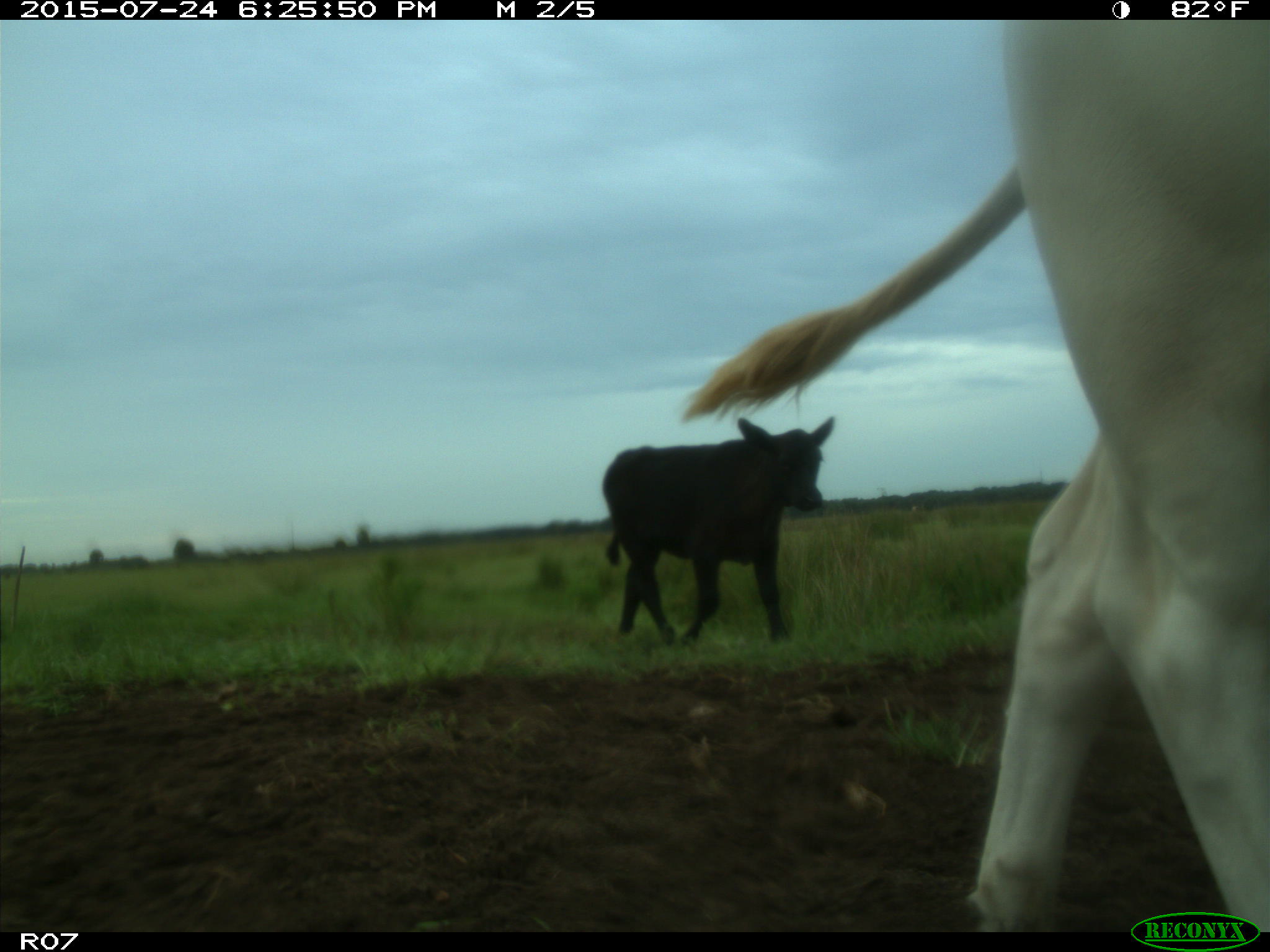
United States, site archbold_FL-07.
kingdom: Animalia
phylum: Chordata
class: Mammalia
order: Artiodactyla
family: Bovidae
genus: Bos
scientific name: Bos taurus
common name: domestic cow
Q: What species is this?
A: Bos taurus (domestic cow).